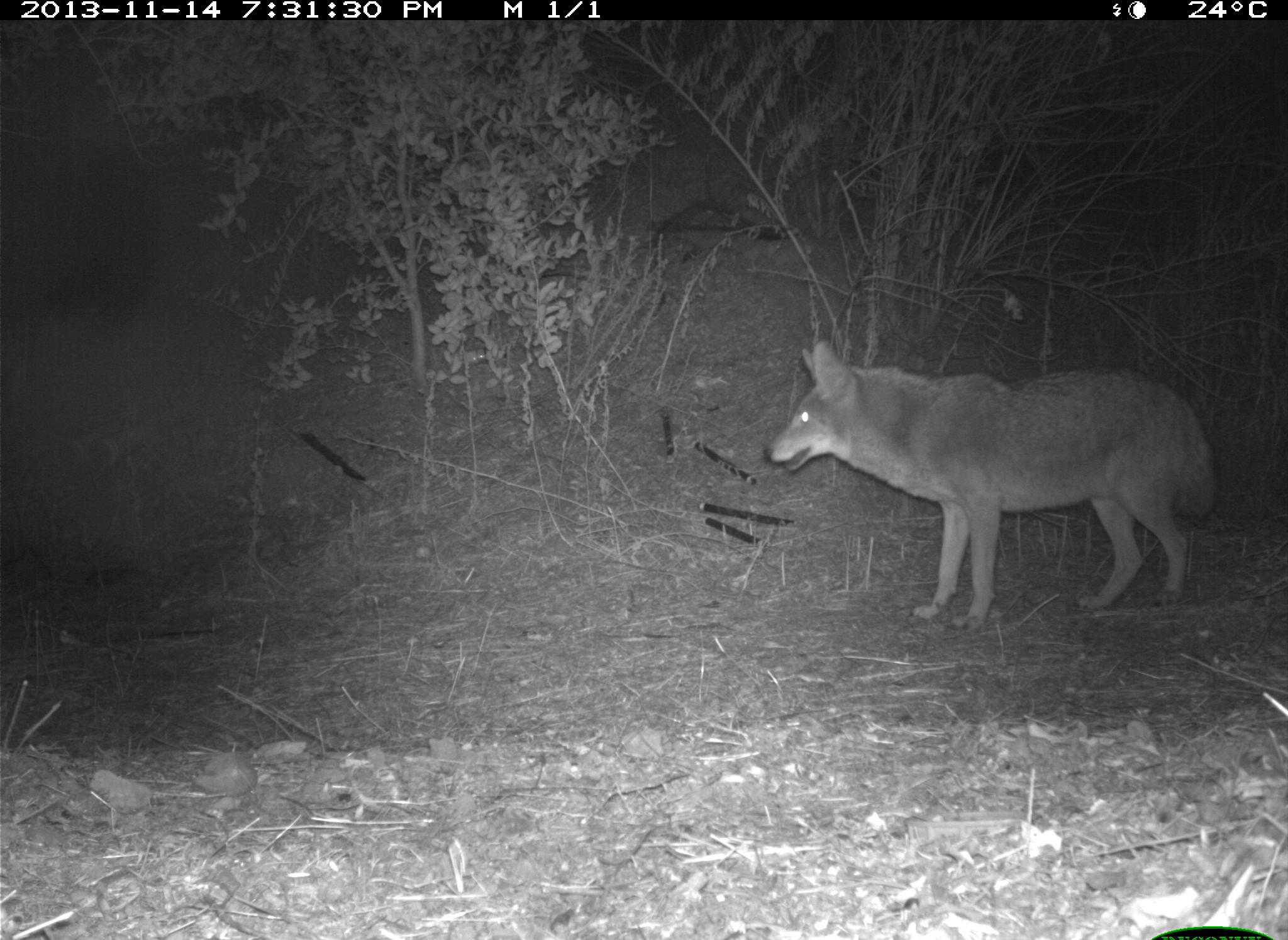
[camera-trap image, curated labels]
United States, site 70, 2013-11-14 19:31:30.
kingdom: Animalia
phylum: Chordata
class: Mammalia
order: Carnivora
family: Canidae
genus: Canis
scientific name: Canis latrans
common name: coyote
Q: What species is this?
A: Coyote (Canis latrans).